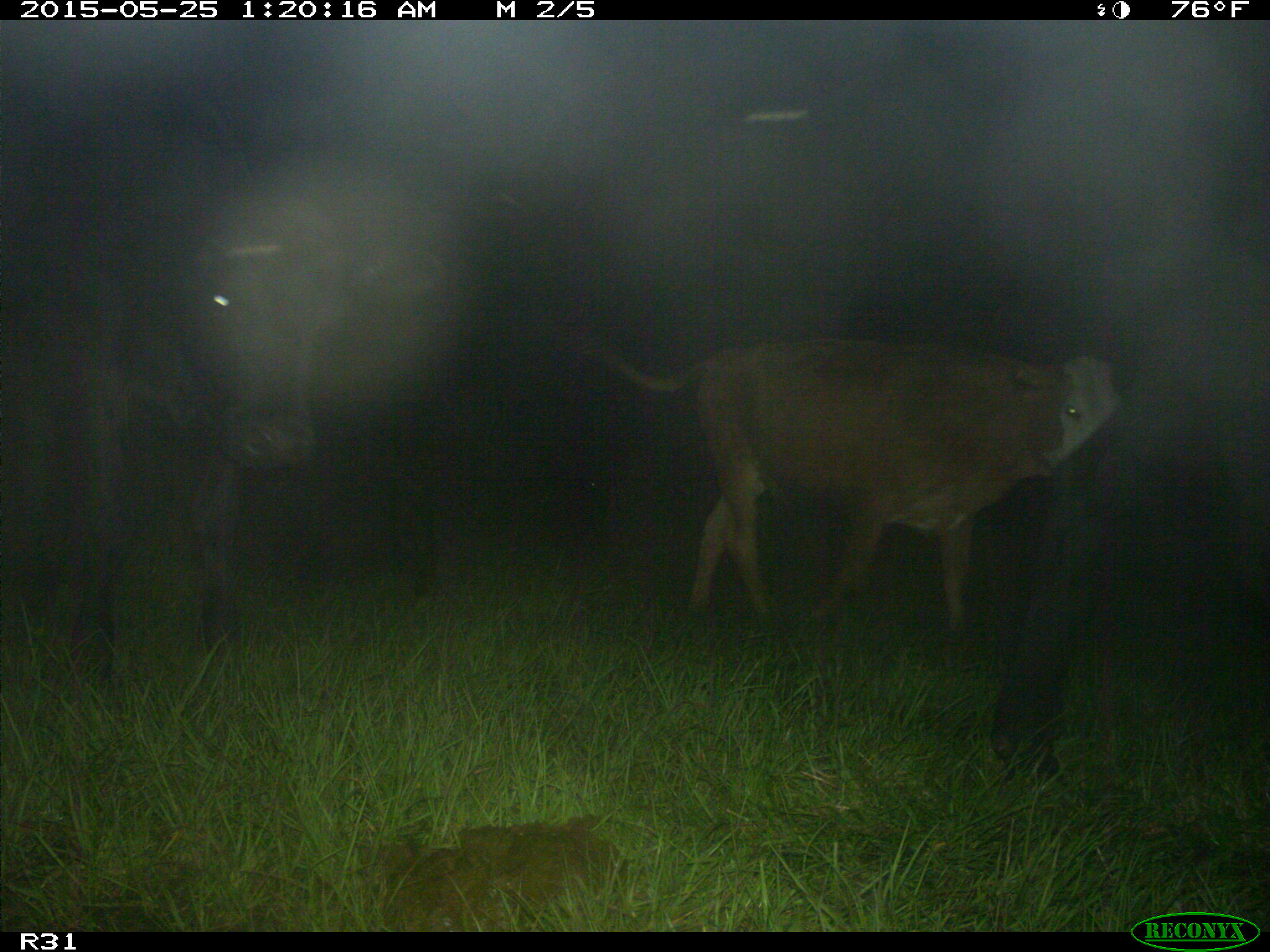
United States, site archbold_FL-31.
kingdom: Animalia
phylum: Chordata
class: Mammalia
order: Artiodactyla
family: Bovidae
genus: Bos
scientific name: Bos taurus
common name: domestic cow